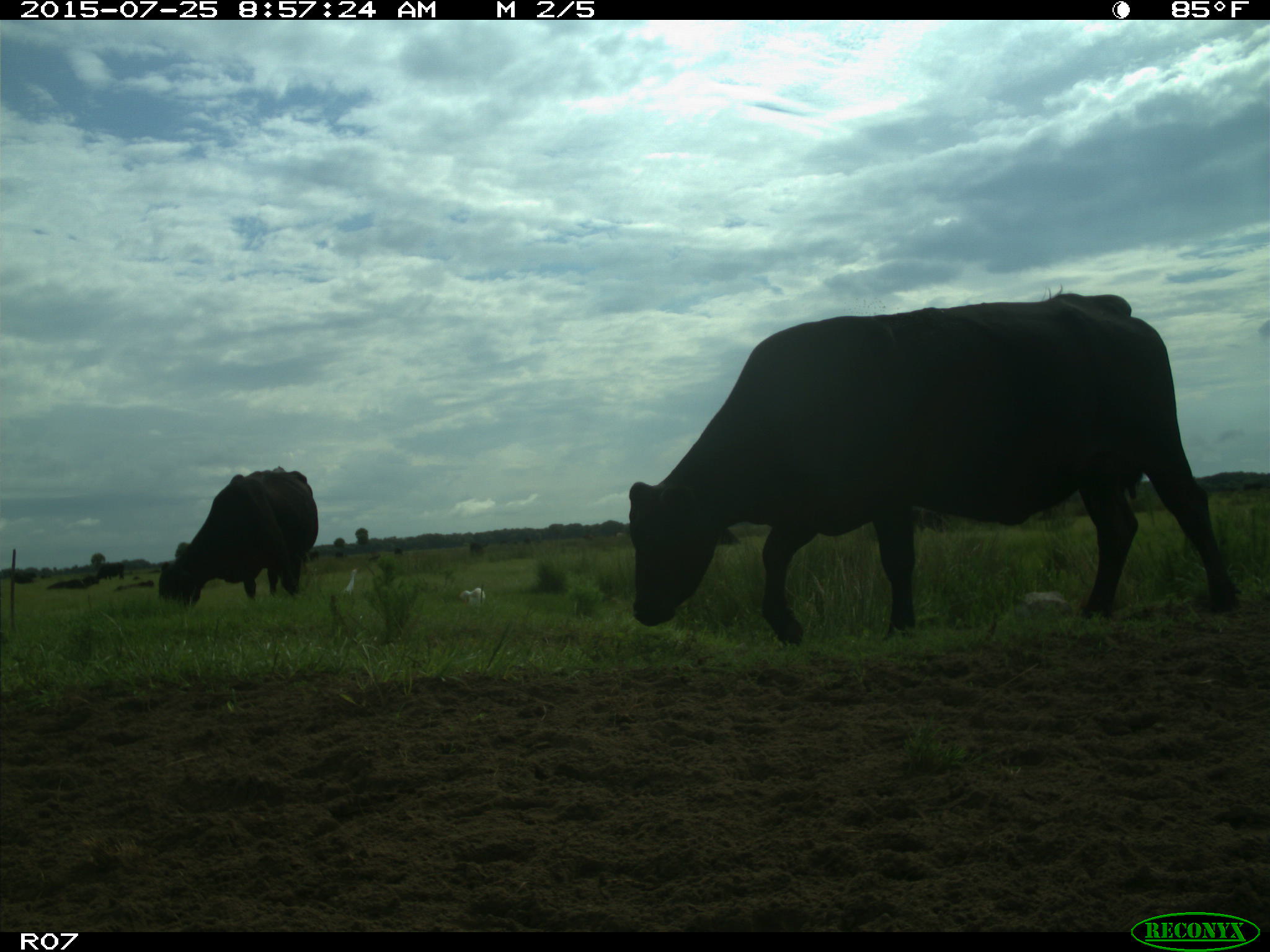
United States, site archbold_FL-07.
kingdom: Animalia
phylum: Chordata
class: Mammalia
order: Artiodactyla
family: Bovidae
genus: Bos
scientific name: Bos taurus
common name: domestic cow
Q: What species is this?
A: Bos taurus (domestic cow).